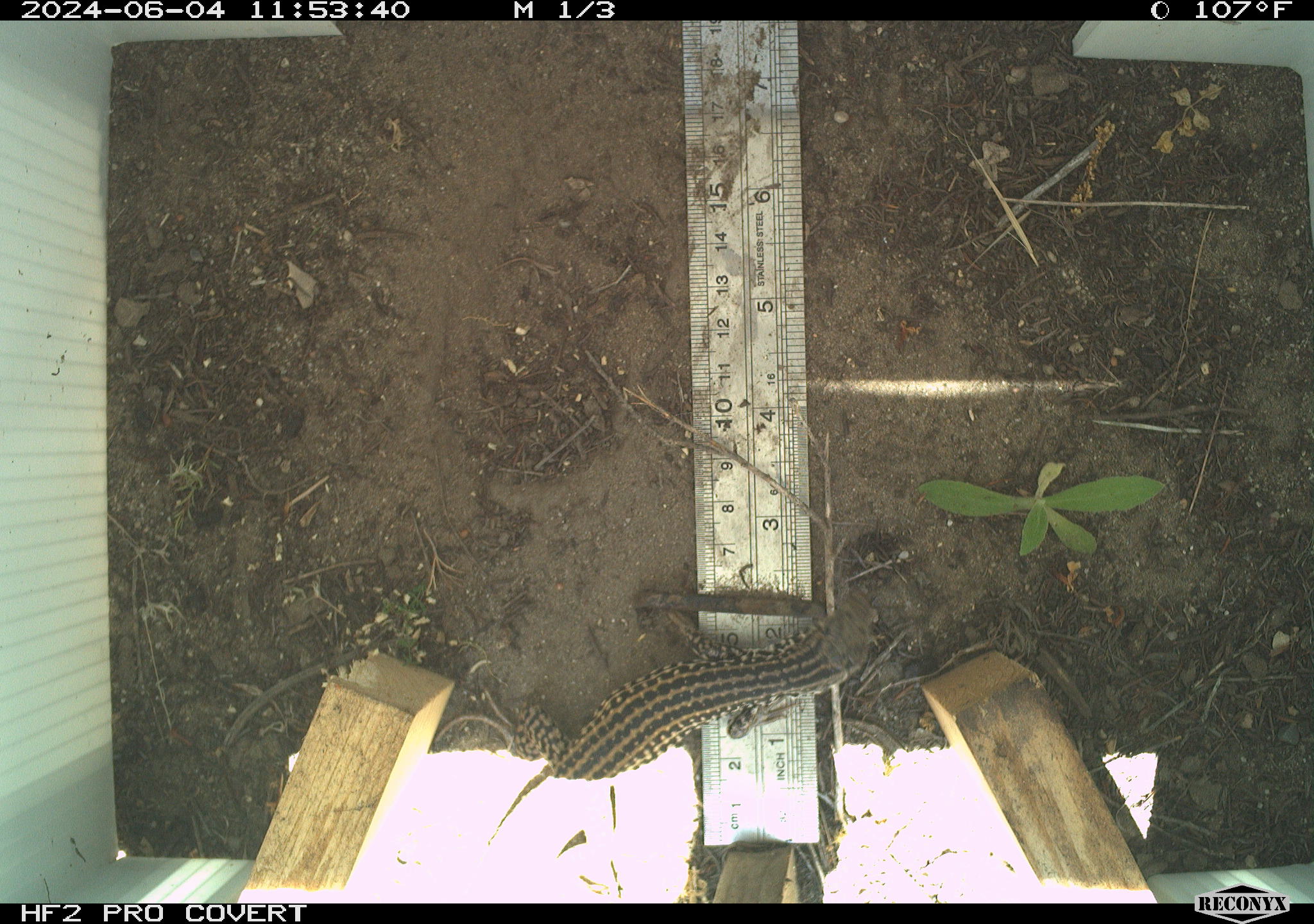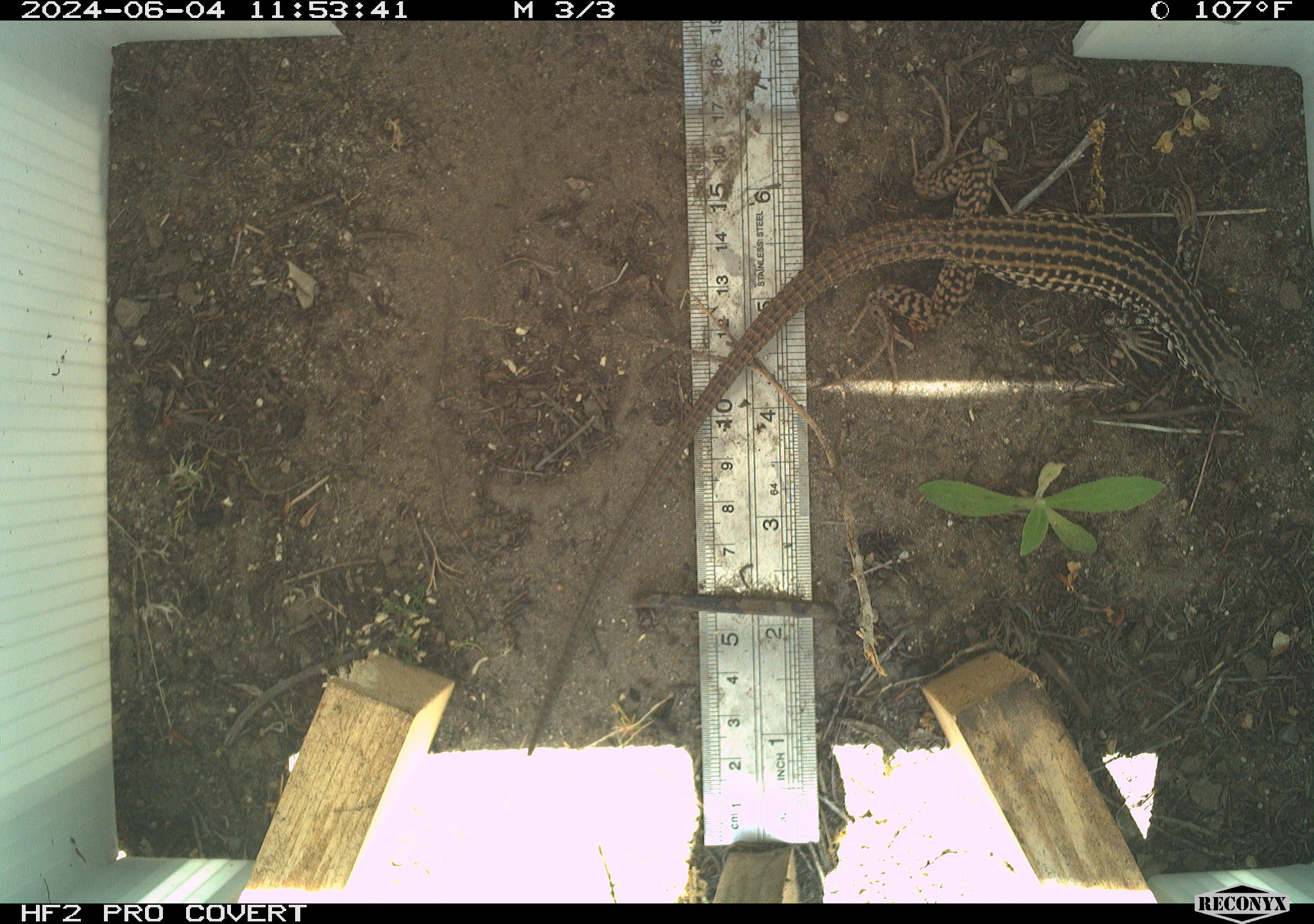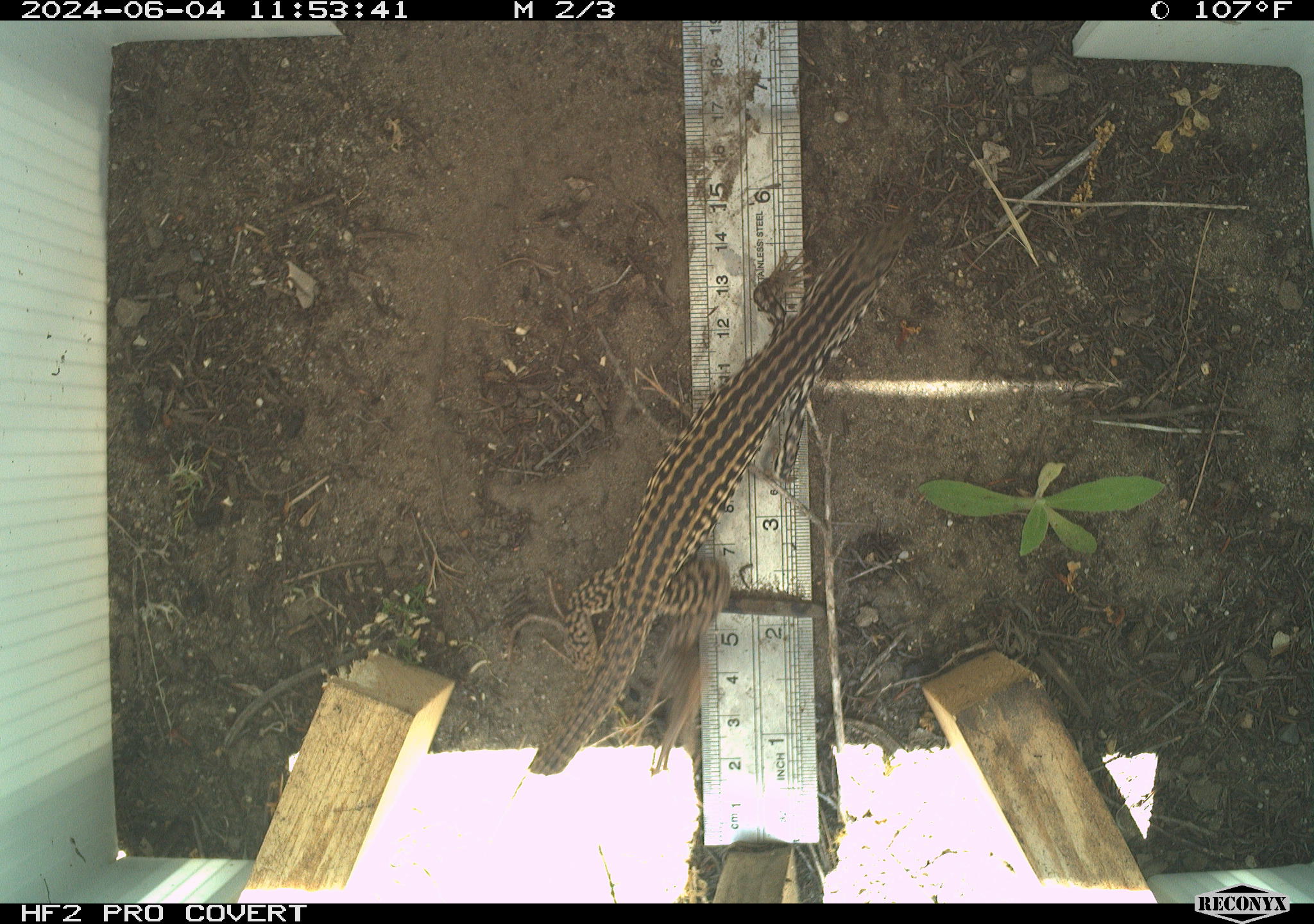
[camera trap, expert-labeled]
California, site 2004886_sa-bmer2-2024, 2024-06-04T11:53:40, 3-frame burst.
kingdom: Animalia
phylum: Chordata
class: Reptilia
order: Squamata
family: Teiidae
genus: Aspidoscelis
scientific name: Aspidoscelis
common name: whiptail lizards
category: aspidoscelis species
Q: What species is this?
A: Aspidoscelis species (whiptail lizards) (Aspidoscelis).